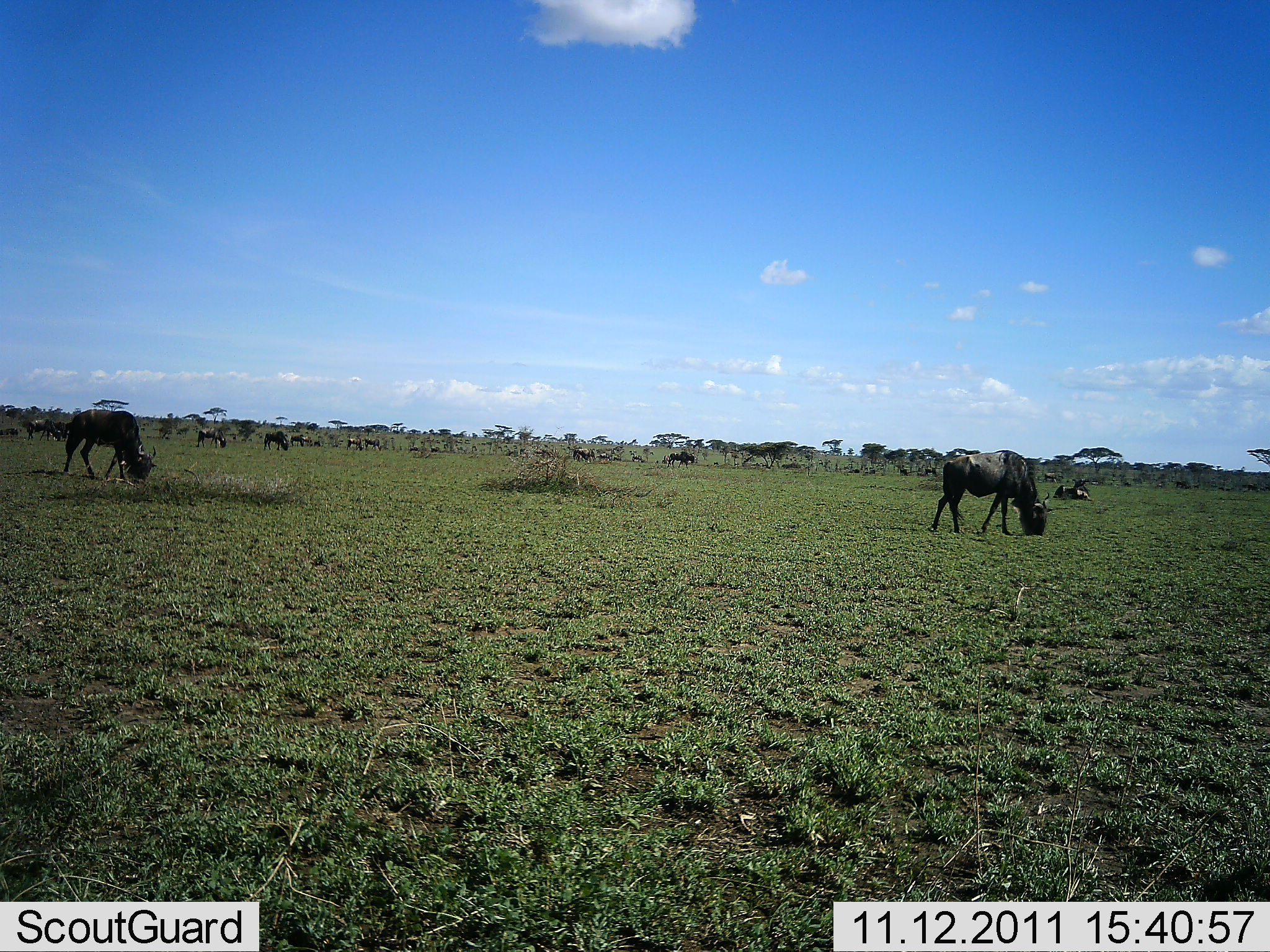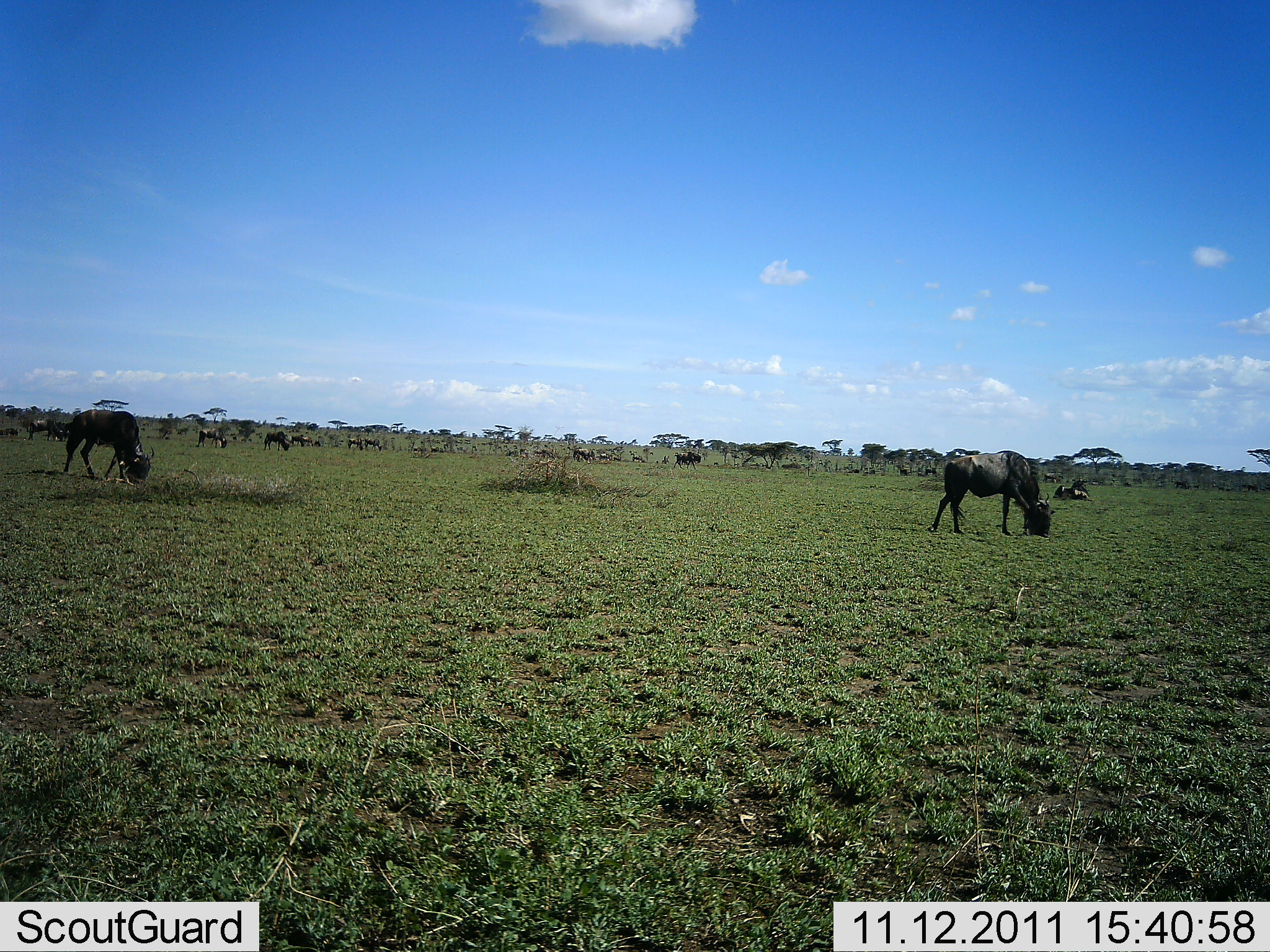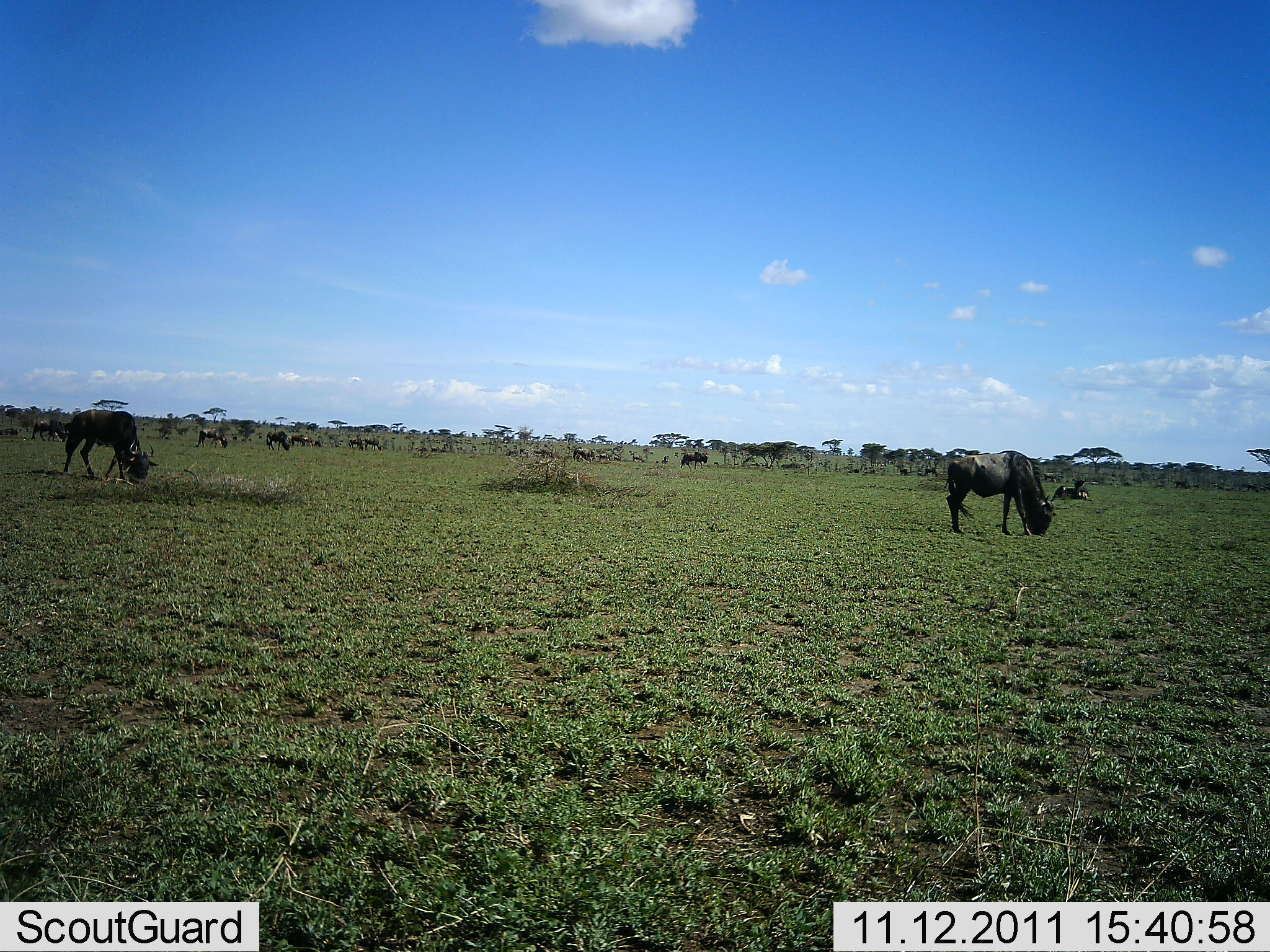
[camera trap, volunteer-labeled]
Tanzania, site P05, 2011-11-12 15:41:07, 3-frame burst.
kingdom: Animalia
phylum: Chordata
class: Mammalia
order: Artiodactyla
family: Bovidae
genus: Connochaetes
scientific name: Connochaetes taurinus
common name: blue wildebeest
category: wildebeest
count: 11-50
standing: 10%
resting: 30%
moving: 40%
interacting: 0%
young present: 0%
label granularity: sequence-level